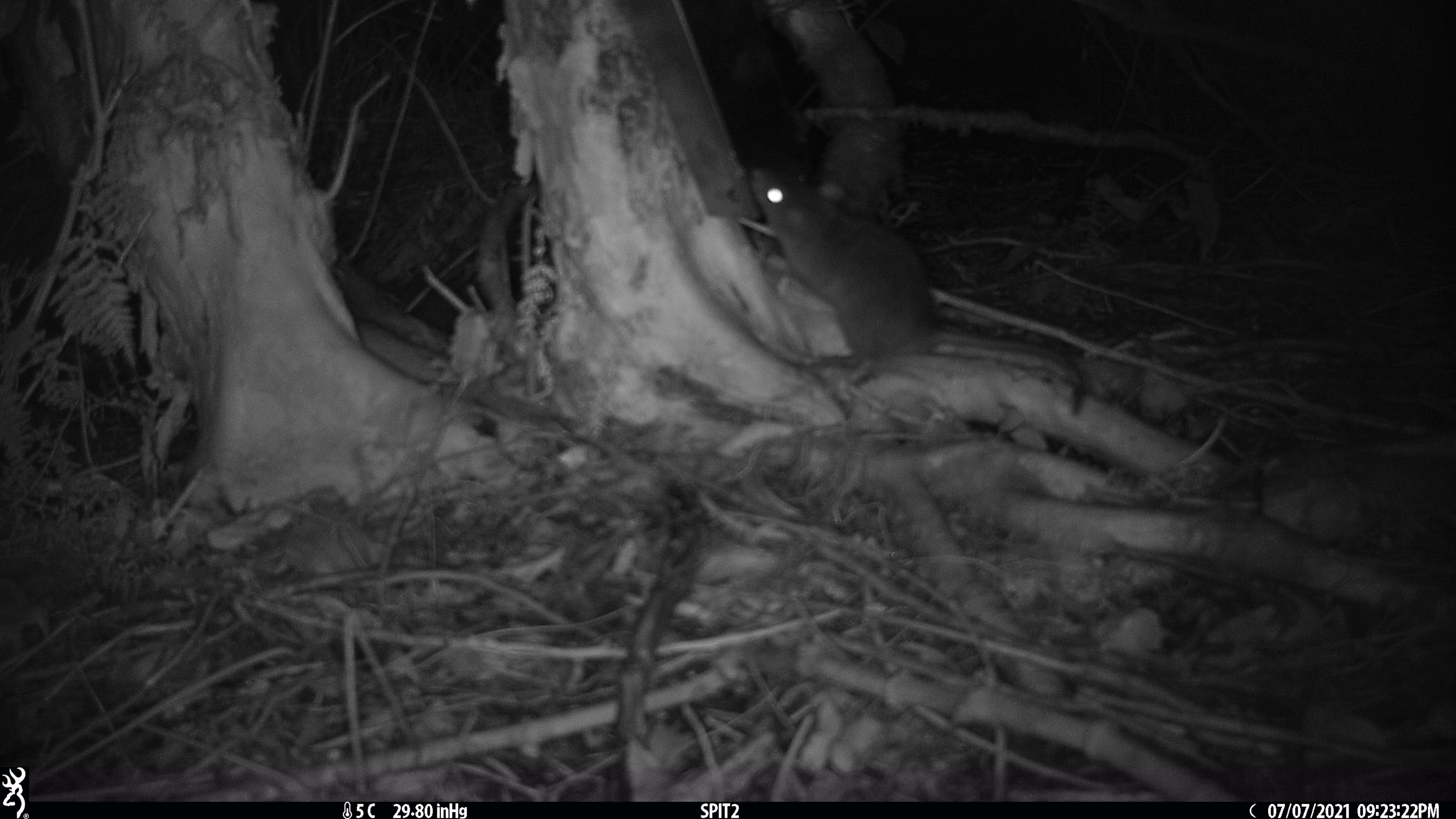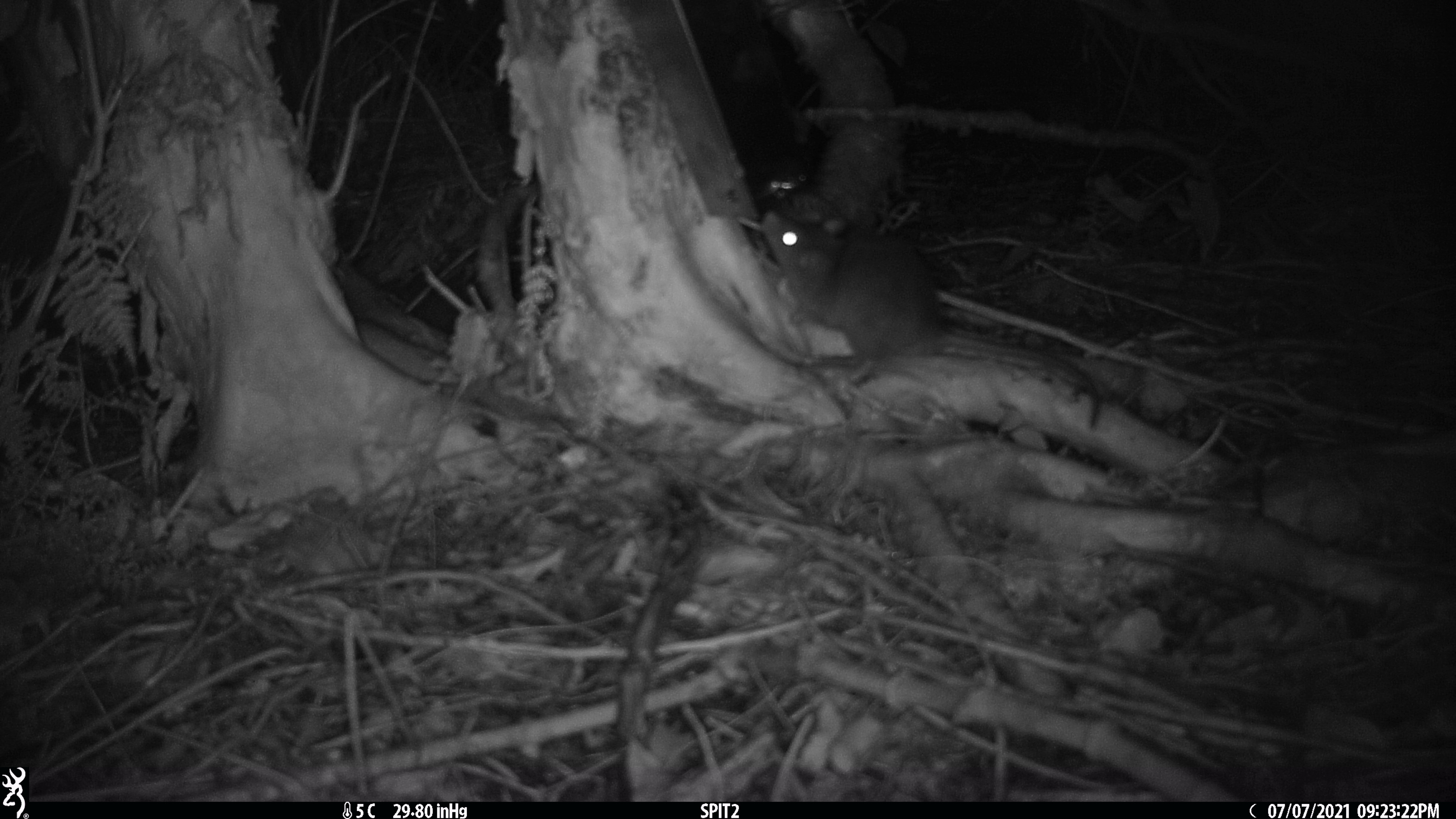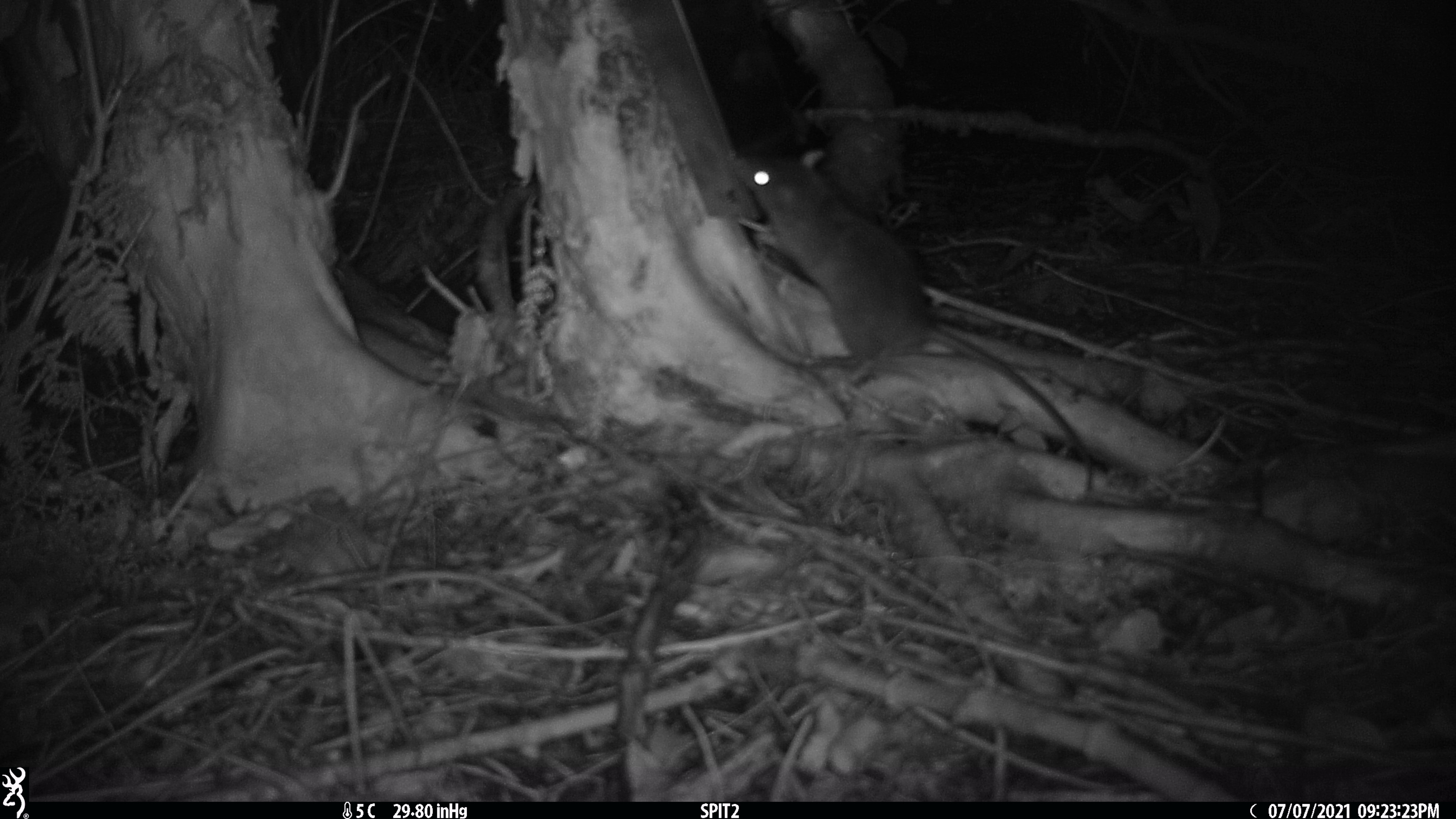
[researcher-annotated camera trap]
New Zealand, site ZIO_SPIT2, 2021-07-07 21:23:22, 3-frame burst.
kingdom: Animalia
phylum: Chordata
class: Mammalia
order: Rodentia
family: Muridae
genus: Rattus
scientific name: Rattus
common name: rat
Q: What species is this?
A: Rat (Rattus).